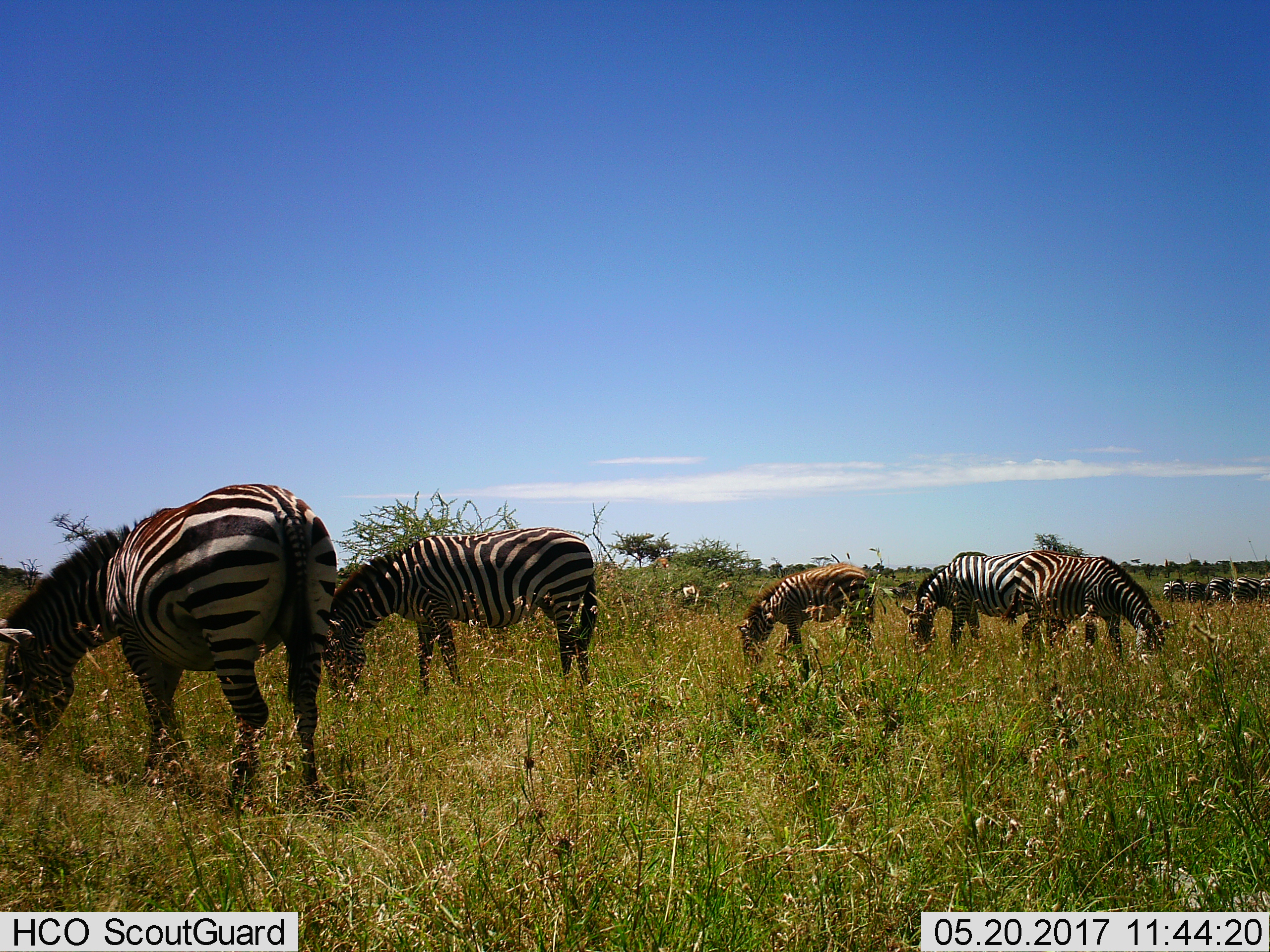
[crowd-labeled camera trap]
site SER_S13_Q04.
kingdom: Animalia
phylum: Chordata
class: Mammalia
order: Perissodactyla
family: Equidae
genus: Equus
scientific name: Equus quagga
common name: plains zebra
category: zebraplains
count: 10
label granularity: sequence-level